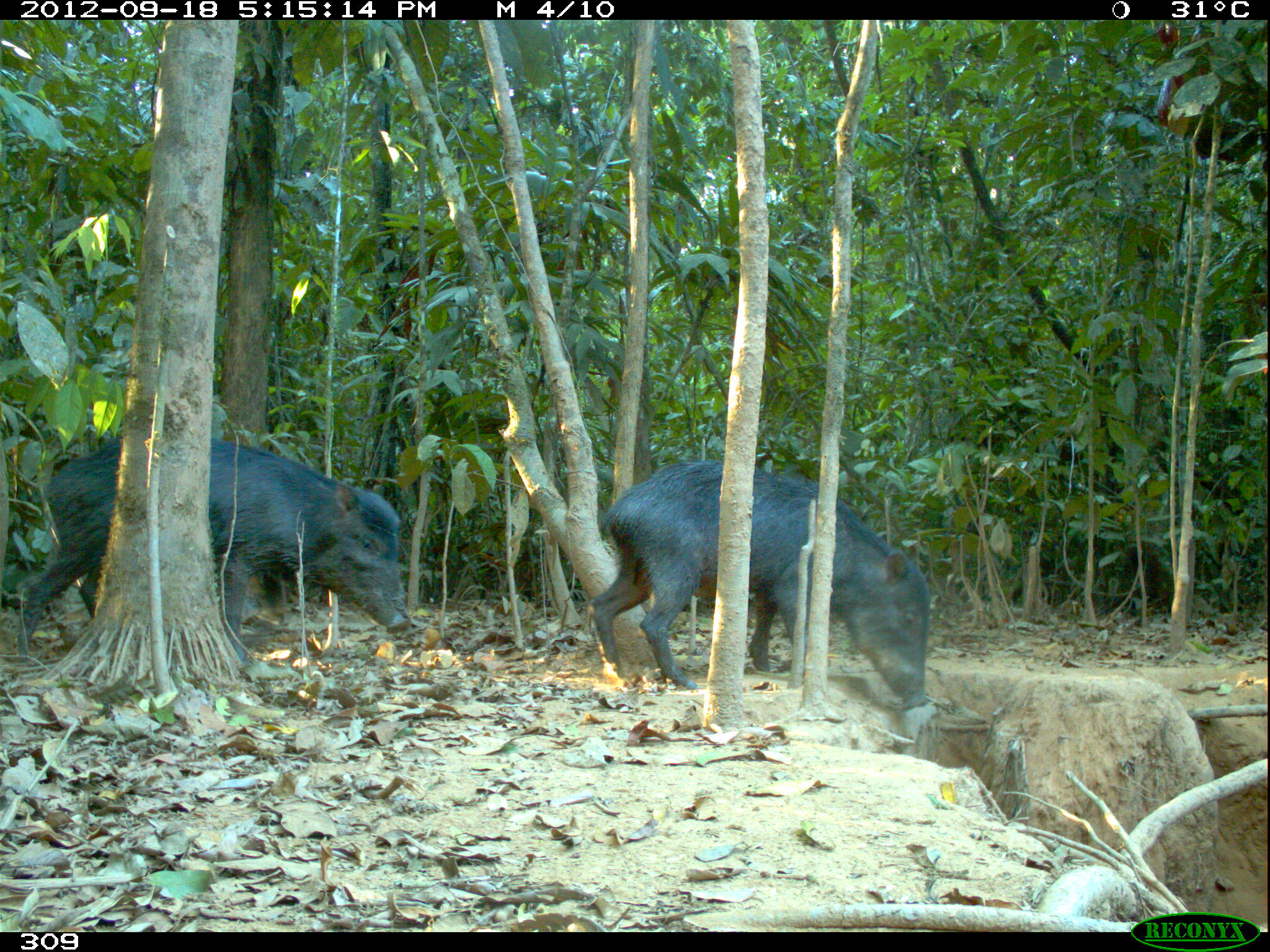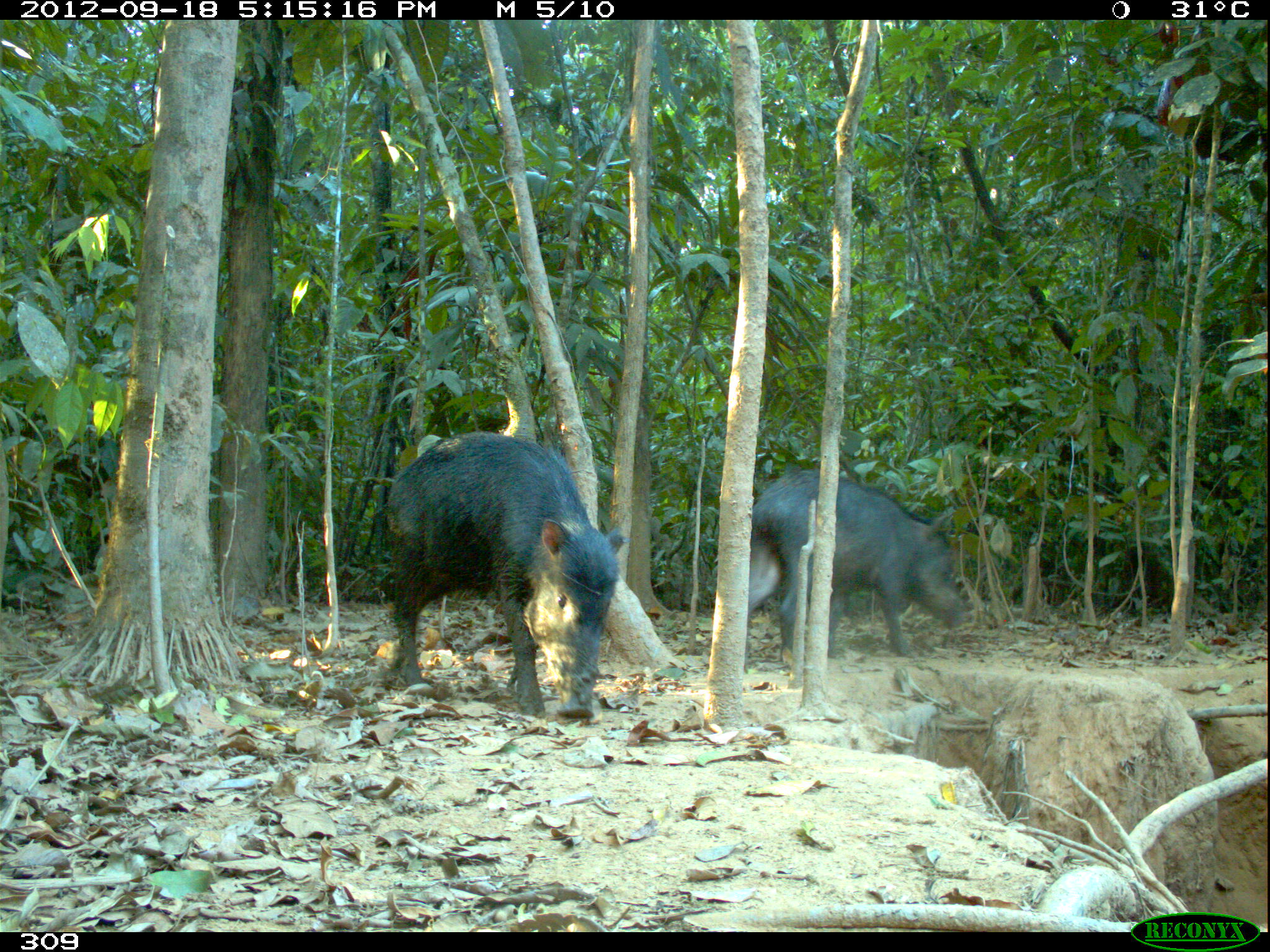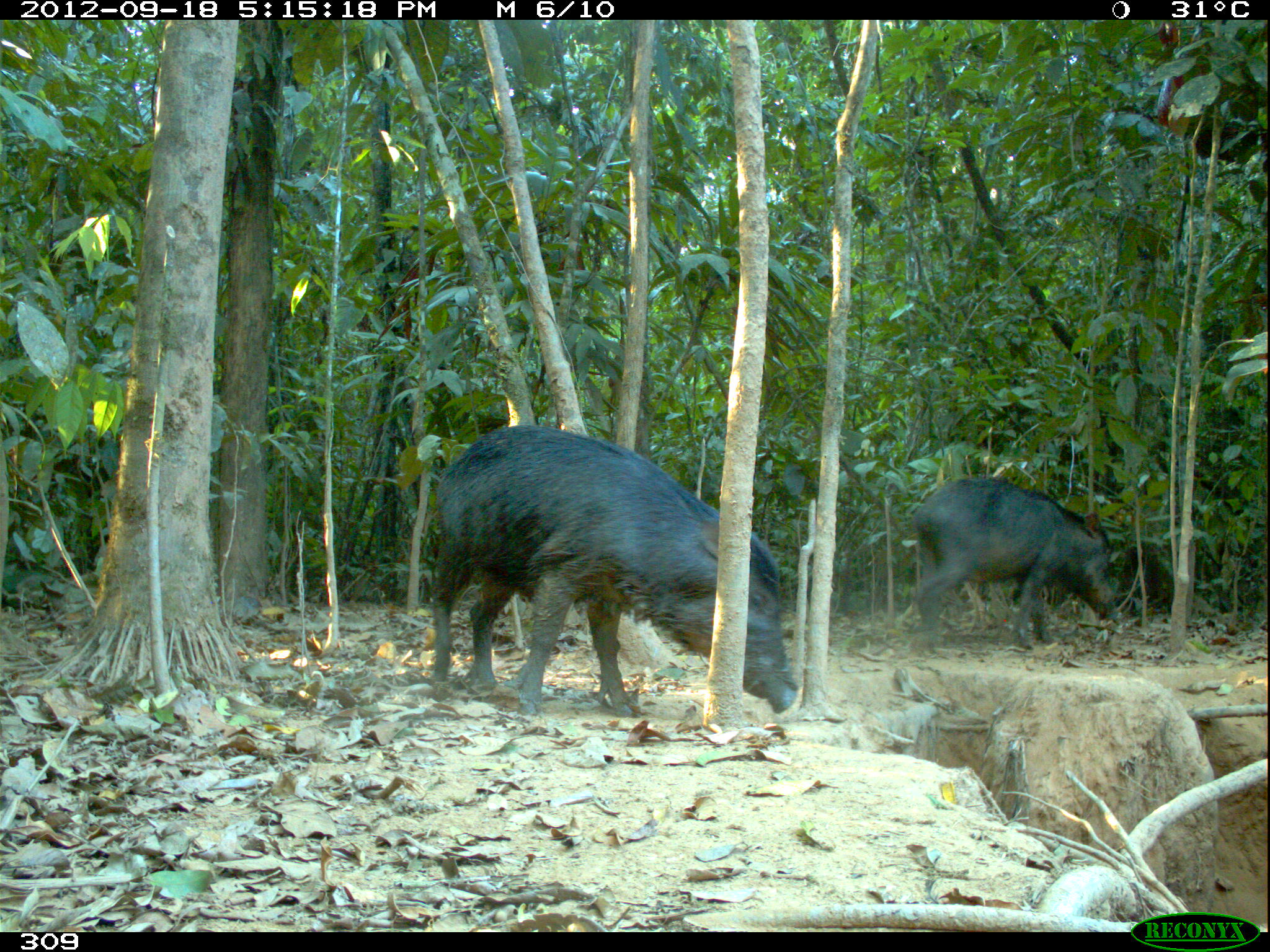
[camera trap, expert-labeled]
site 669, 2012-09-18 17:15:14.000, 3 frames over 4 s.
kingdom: Animalia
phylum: Chordata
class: Mammalia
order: Artiodactyla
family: Tayassuidae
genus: Tayassu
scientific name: Tayassu pecari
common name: white-lipped peccary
Tayassu pecari (white-lipped peccary).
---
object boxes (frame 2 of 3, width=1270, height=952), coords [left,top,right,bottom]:
tayassu pecari: [383,428,630,720]; [742,466,968,673]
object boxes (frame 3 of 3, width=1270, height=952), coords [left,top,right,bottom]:
tayassu pecari: [429,425,796,712]; [914,476,1115,648]